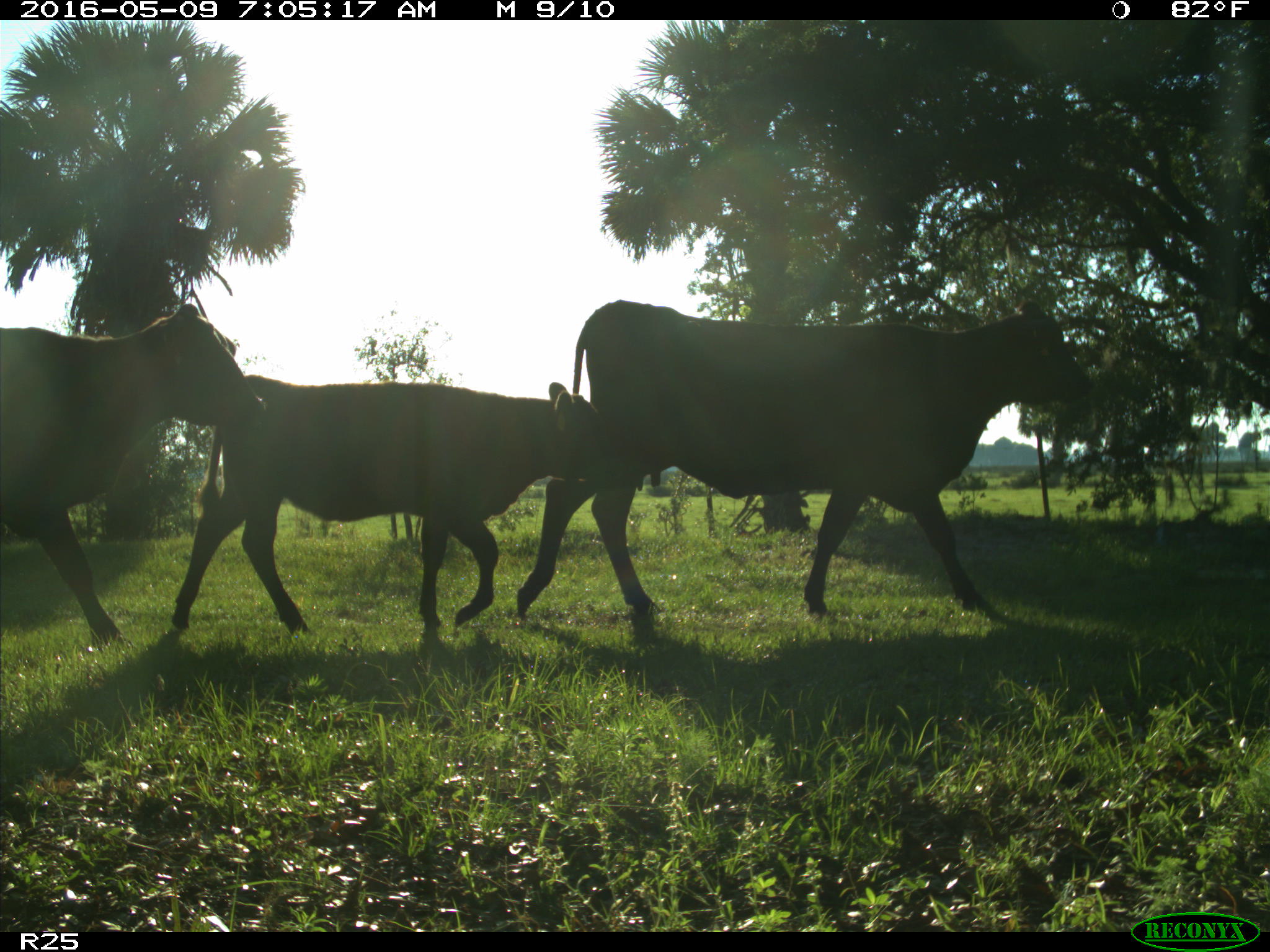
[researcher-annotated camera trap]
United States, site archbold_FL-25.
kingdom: Animalia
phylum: Chordata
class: Mammalia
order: Artiodactyla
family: Bovidae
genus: Bos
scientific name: Bos taurus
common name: domestic cow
Bos taurus (domestic cow).